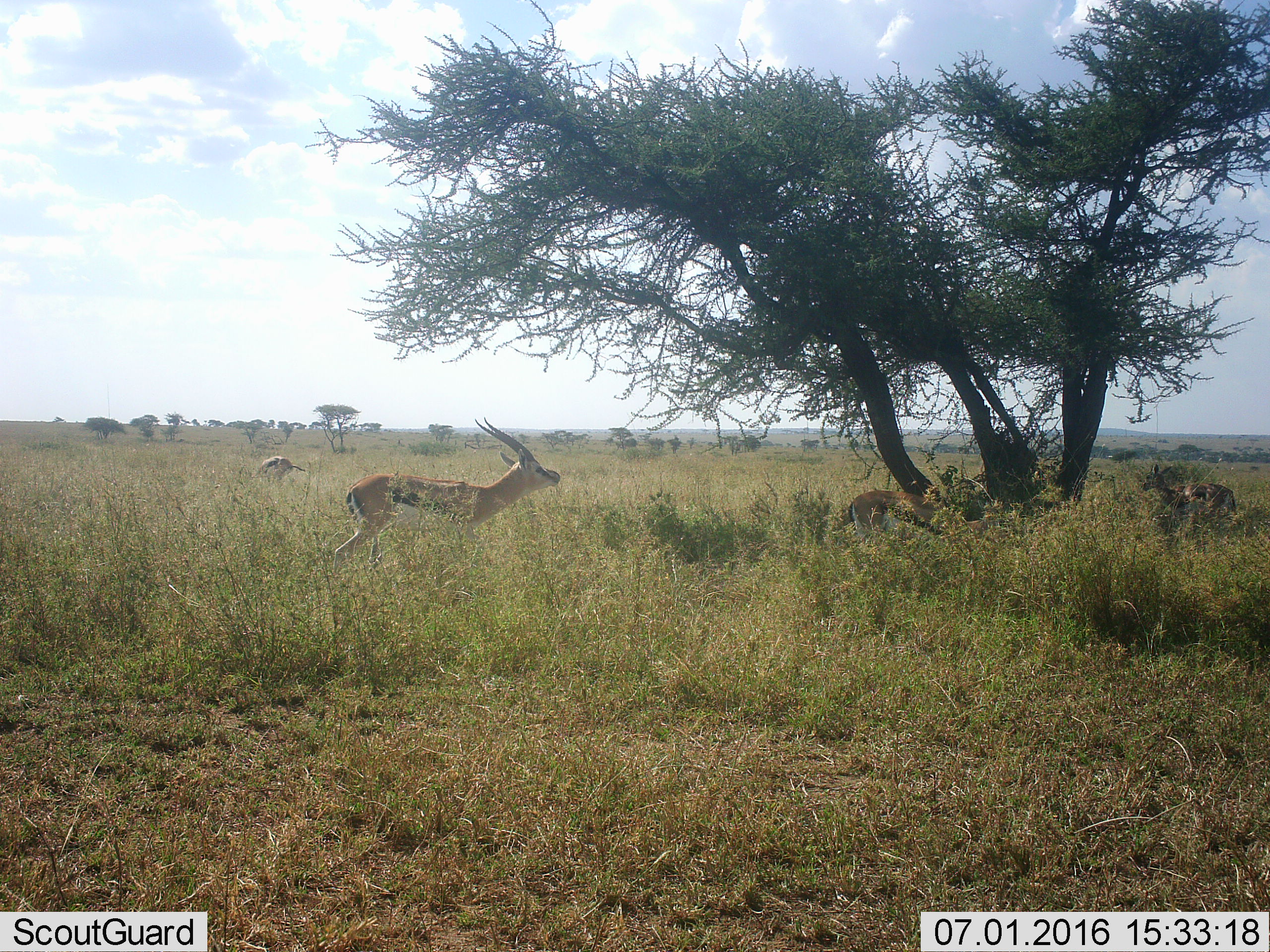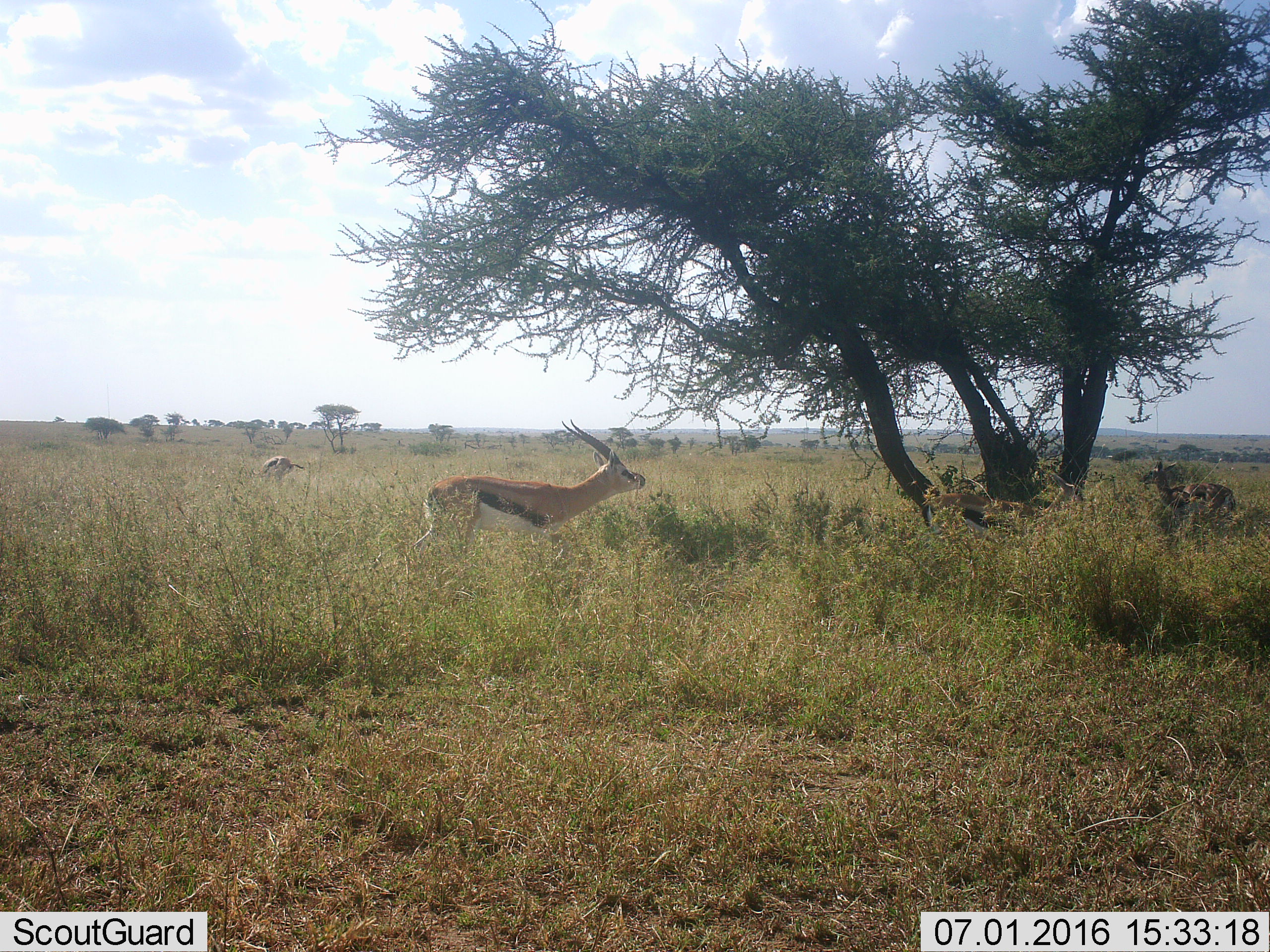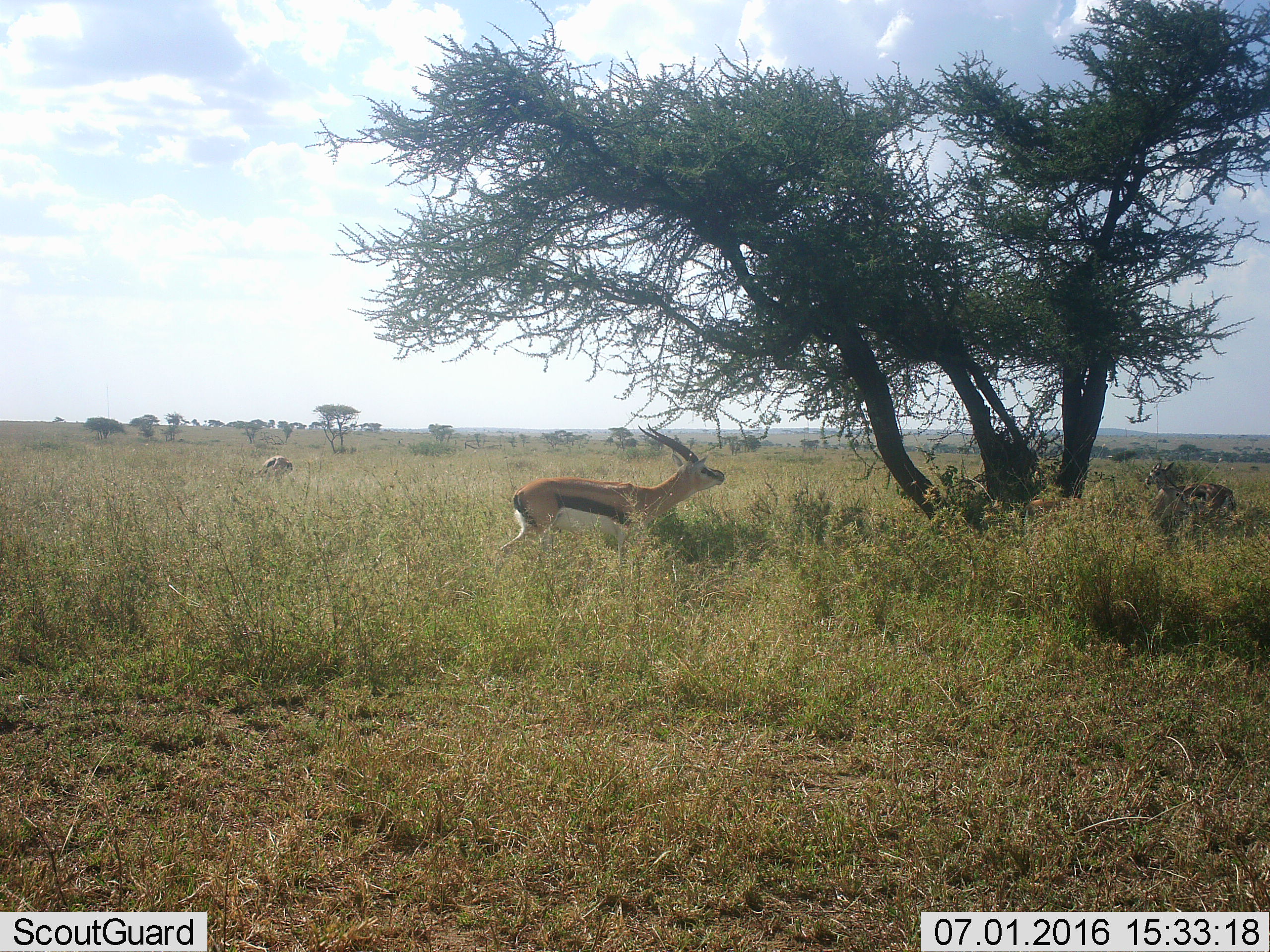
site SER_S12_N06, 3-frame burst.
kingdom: Animalia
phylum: Chordata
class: Mammalia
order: Artiodactyla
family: Bovidae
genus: Eudorcas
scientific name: Eudorcas thomsonii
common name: thomson's gazelle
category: gazellethomsons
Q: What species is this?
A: Gazellethomsons (thomson's gazelle) (Eudorcas thomsonii).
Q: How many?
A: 4.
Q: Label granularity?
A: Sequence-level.